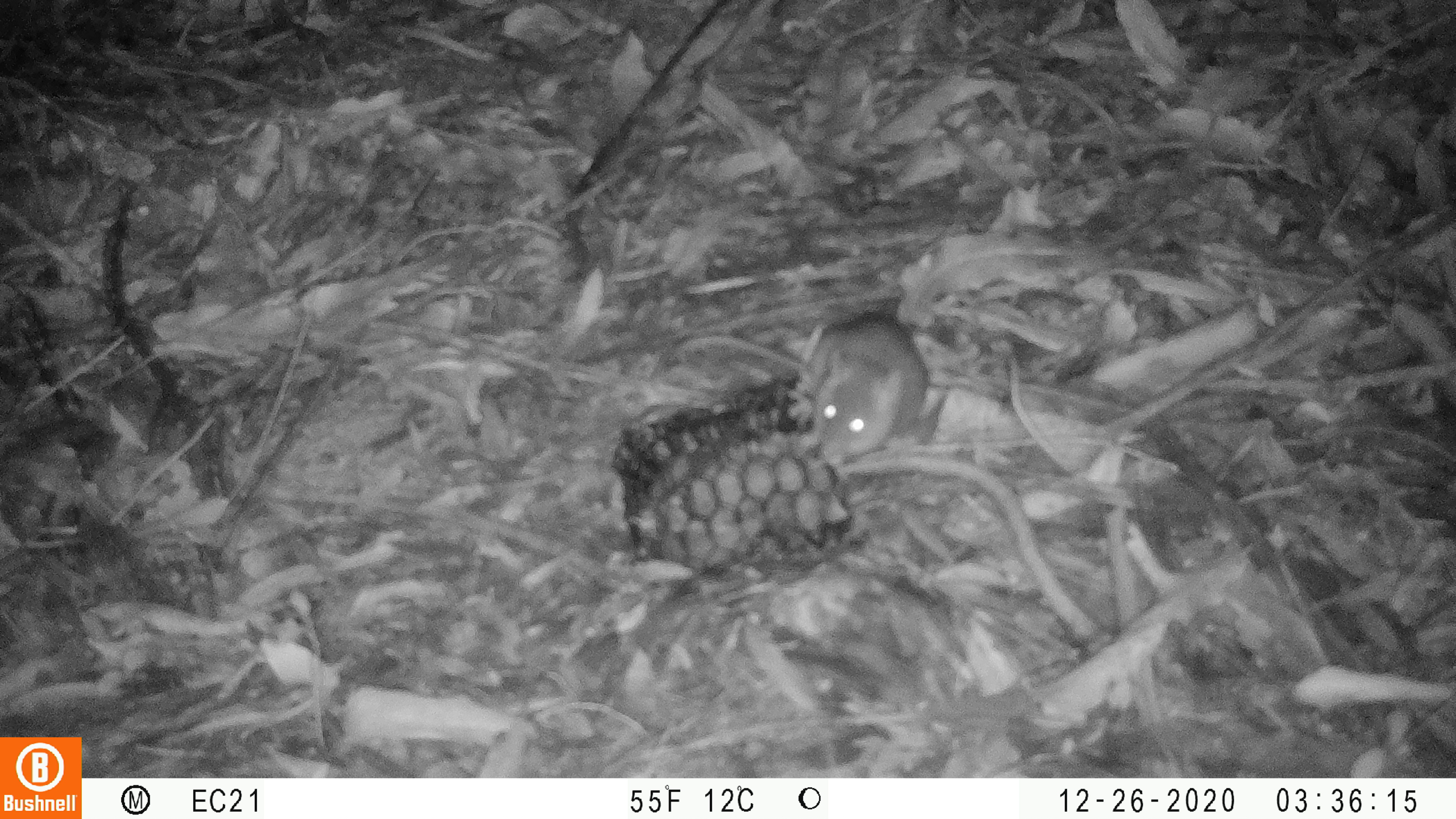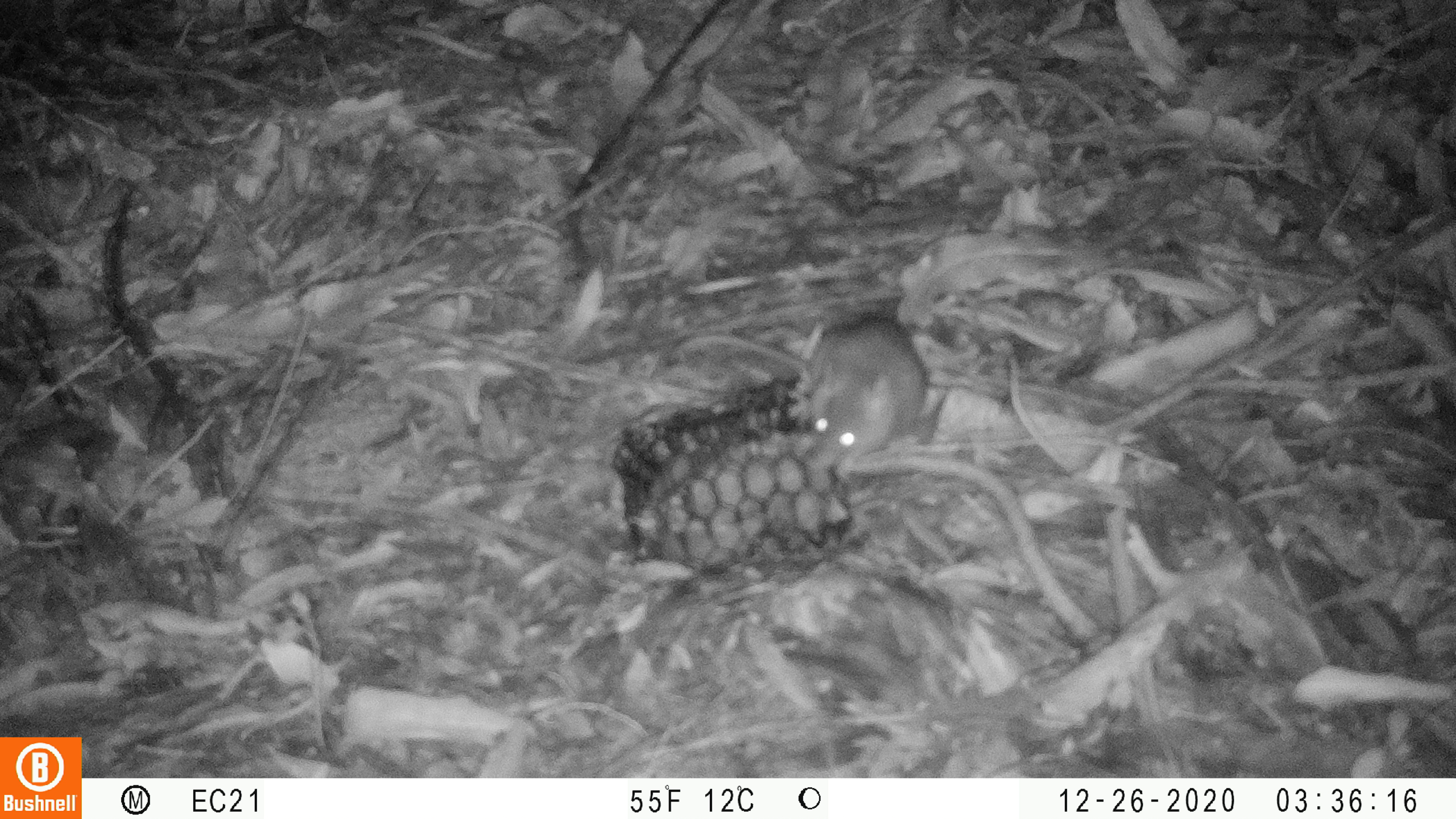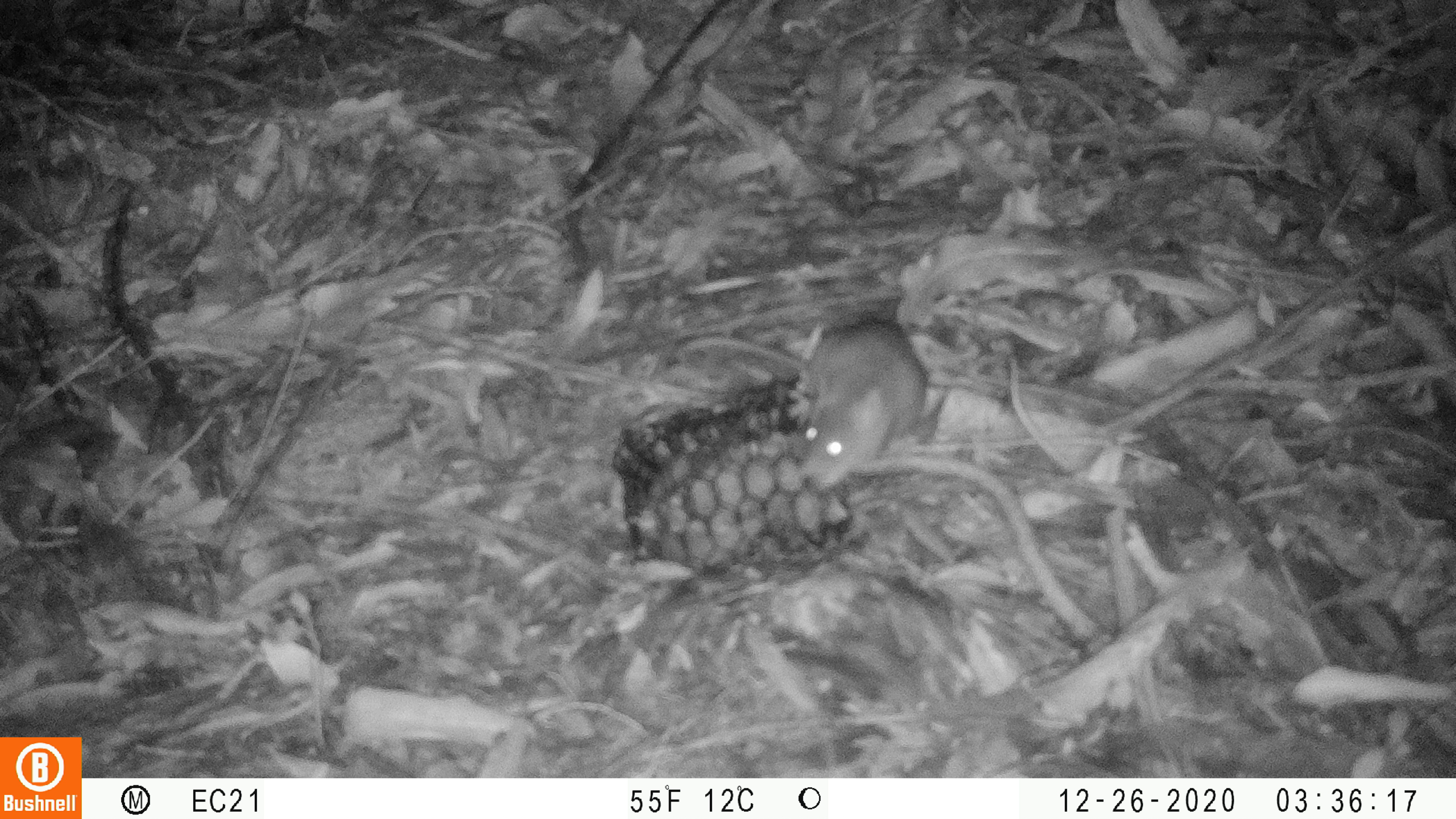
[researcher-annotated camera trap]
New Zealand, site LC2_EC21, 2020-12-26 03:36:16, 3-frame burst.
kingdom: Animalia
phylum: Chordata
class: Mammalia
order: Rodentia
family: Muridae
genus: Rattus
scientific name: Rattus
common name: rat